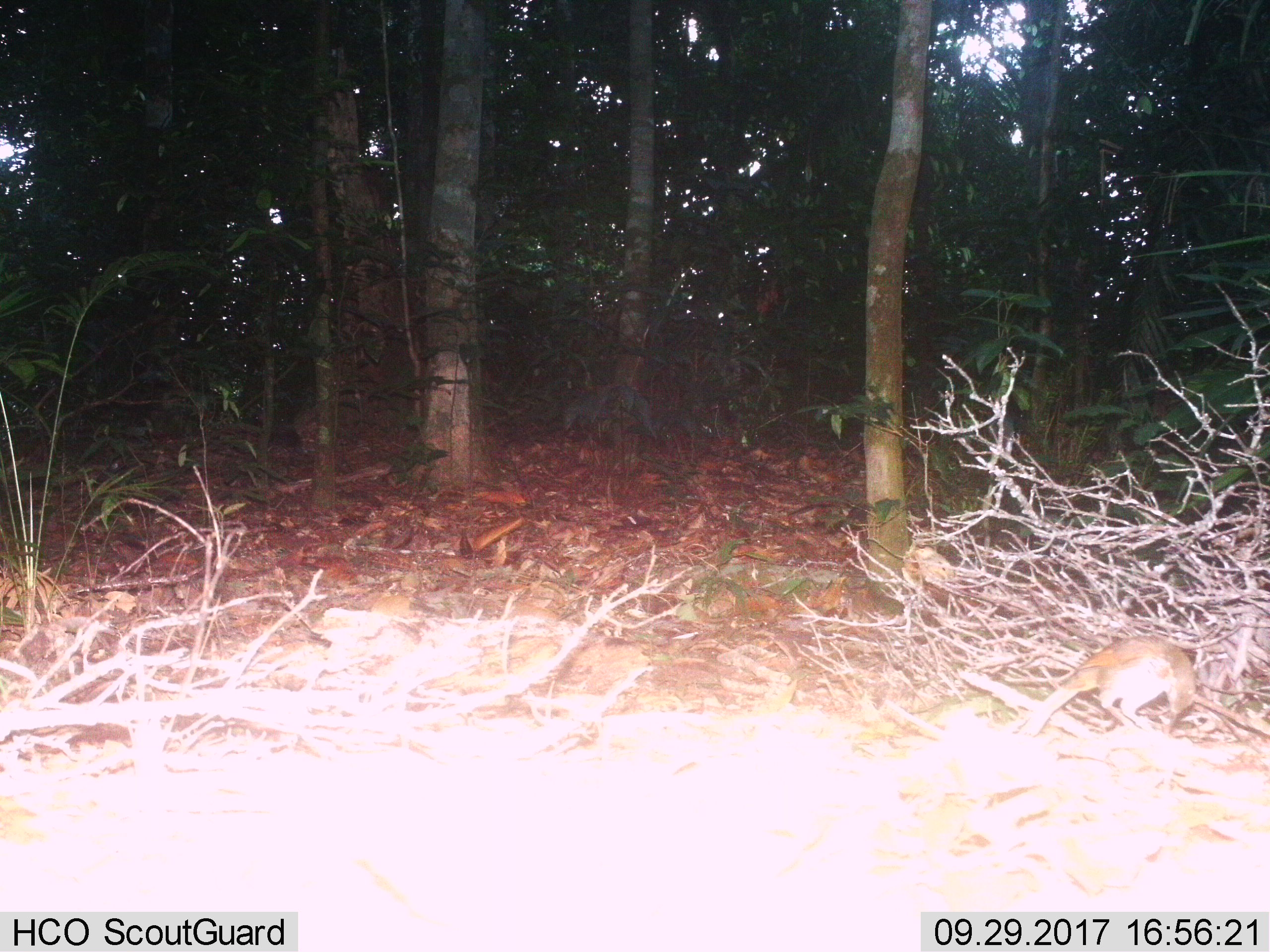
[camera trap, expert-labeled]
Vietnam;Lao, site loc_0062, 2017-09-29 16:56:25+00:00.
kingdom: Animalia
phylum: Chordata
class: Aves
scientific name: Aves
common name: bird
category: unidentified bird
Unidentified bird (bird) (Aves). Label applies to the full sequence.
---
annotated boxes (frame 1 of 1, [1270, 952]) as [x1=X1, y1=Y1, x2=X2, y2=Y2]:
unidentified bird: [x1=1017, y1=633, x2=1198, y2=737]